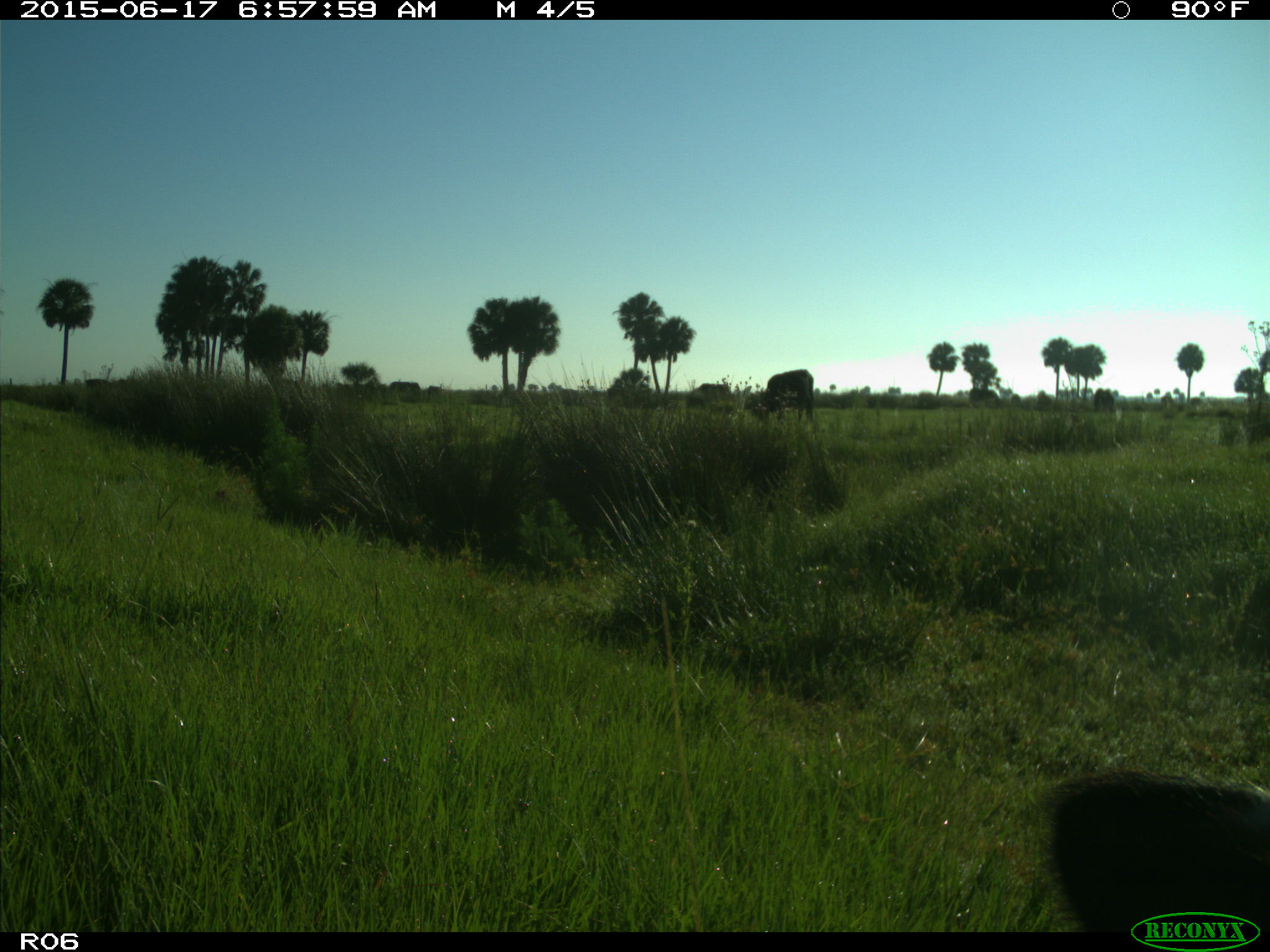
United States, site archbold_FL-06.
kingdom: Animalia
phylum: Chordata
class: Mammalia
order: Artiodactyla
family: Bovidae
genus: Bos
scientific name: Bos taurus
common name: domestic cow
Bos taurus (domestic cow).